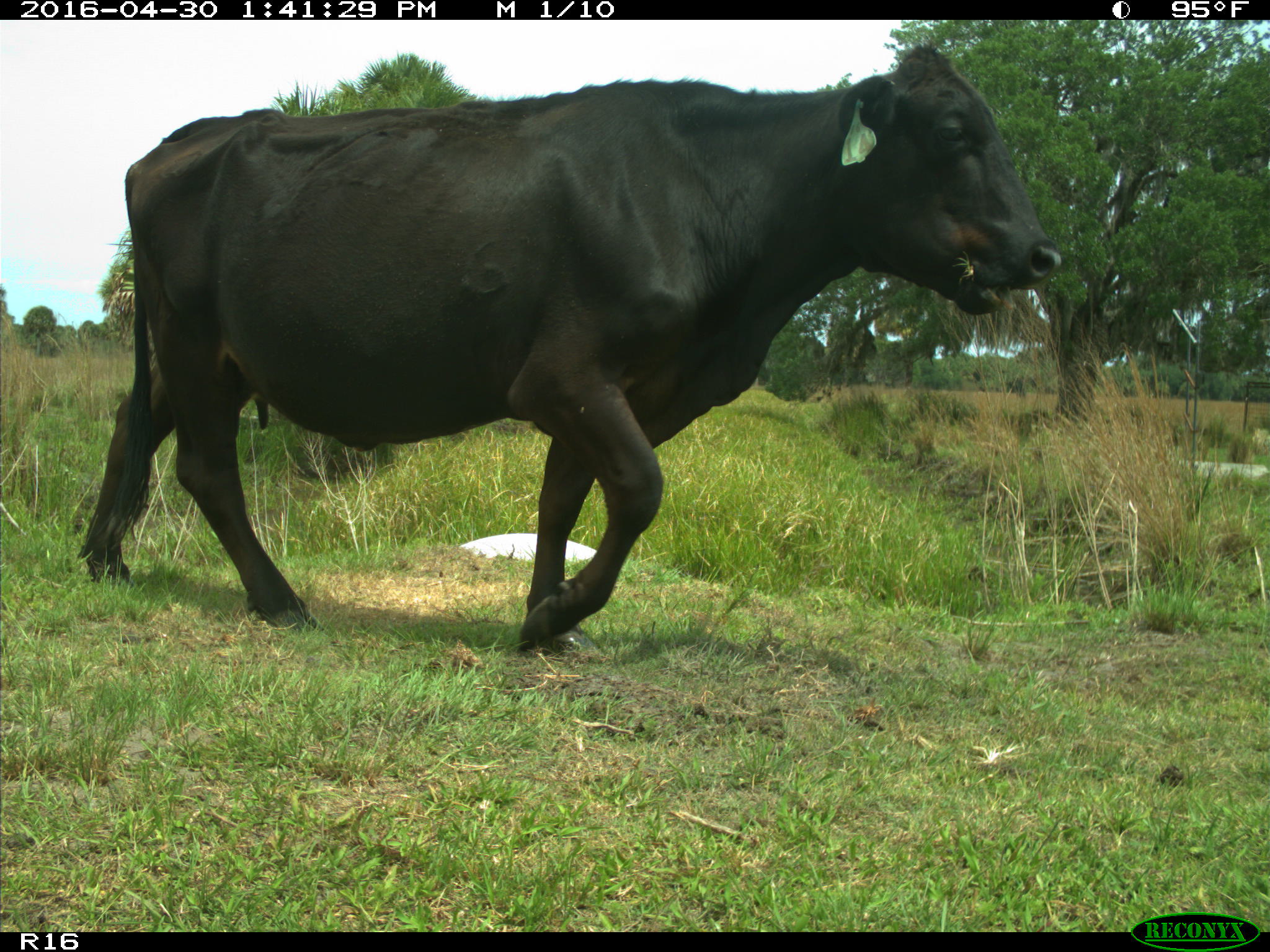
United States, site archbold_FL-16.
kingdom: Animalia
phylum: Chordata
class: Mammalia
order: Artiodactyla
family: Bovidae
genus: Bos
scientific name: Bos taurus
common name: domestic cow